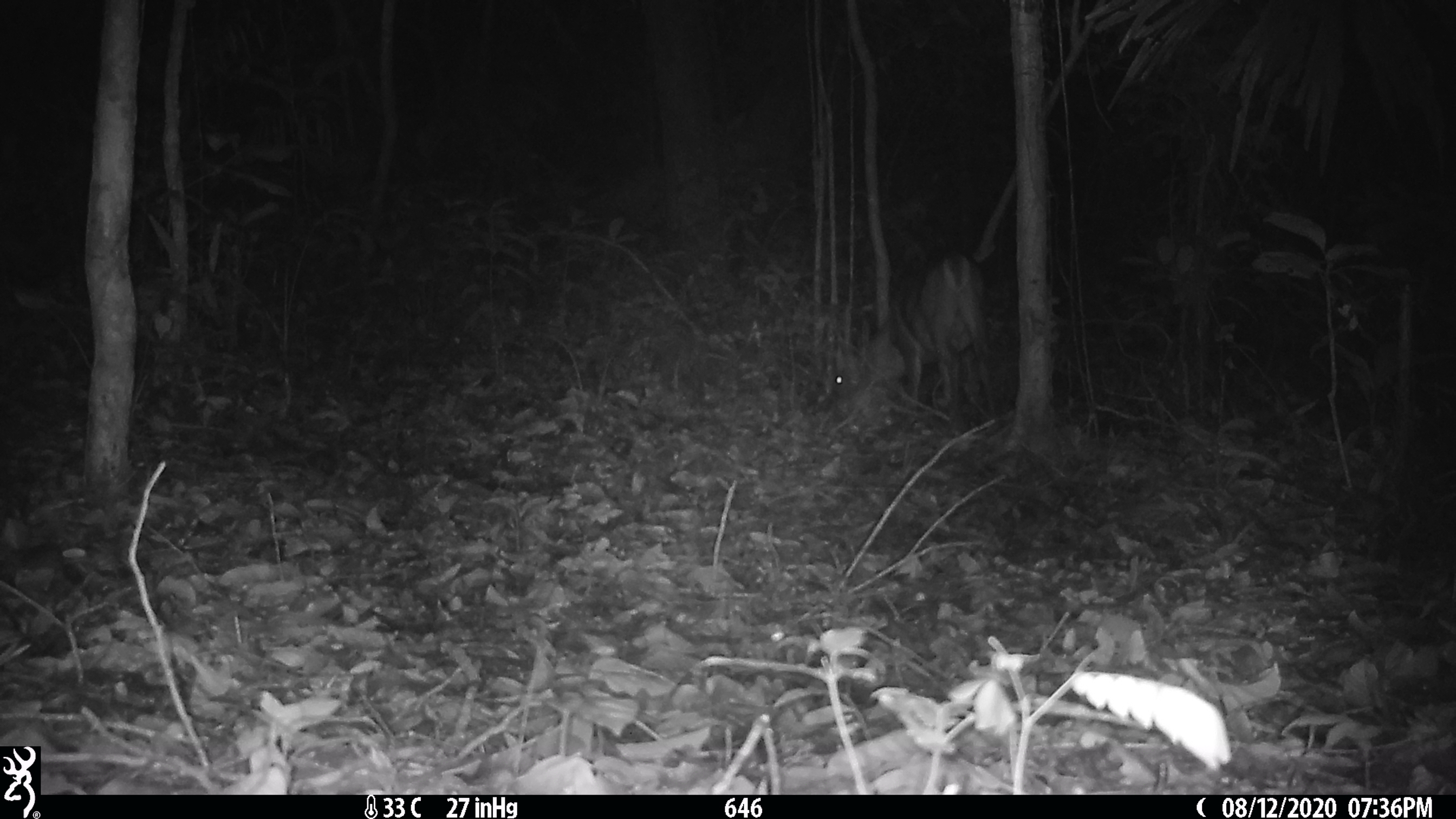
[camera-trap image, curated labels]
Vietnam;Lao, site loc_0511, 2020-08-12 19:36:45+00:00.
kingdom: Animalia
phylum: Chordata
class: Mammalia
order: Artiodactyla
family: Cervidae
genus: Muntiacus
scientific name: Muntiacus vuquangensis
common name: large-antlered muntjac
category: large antlered muntjac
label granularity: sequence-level